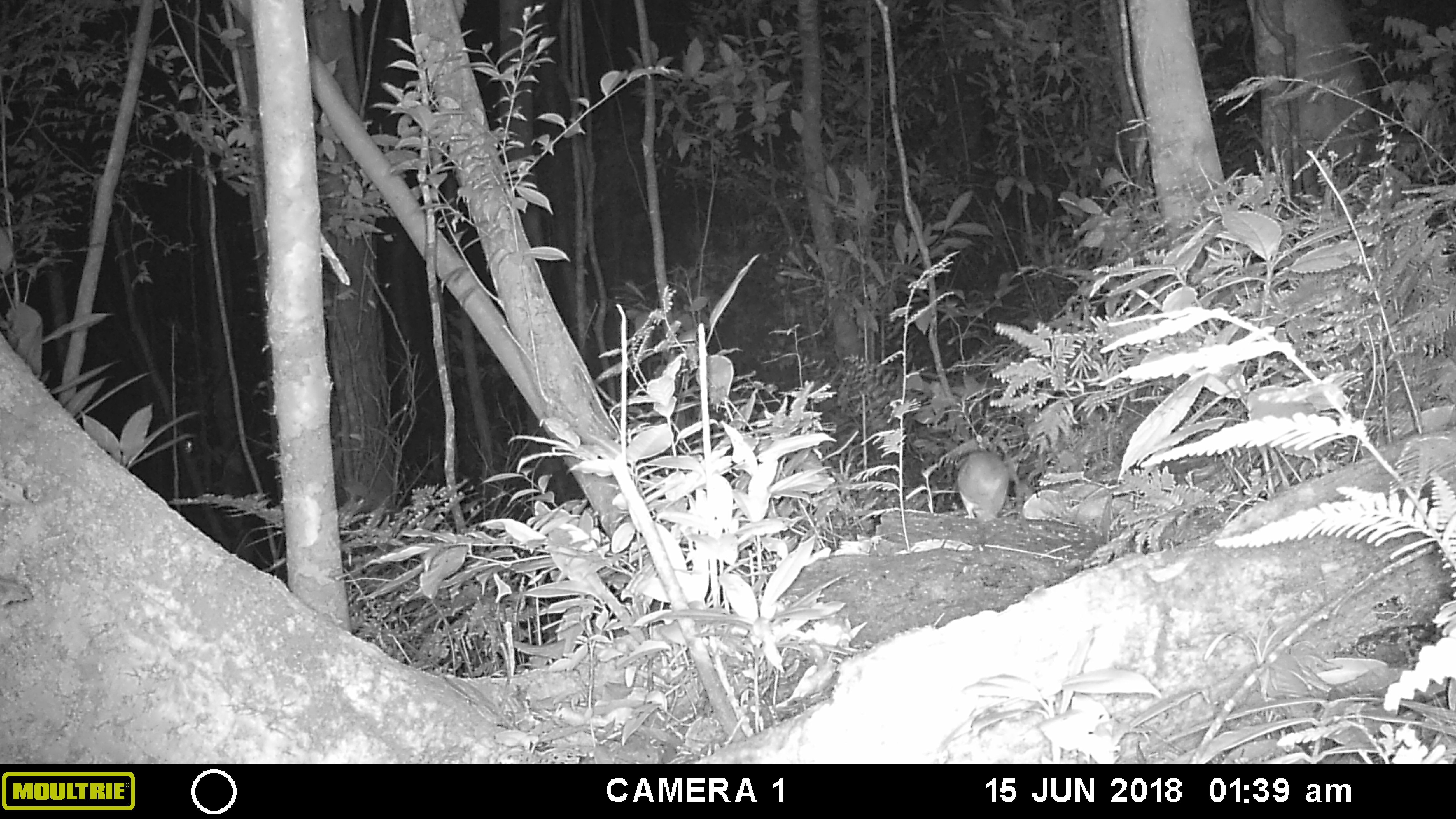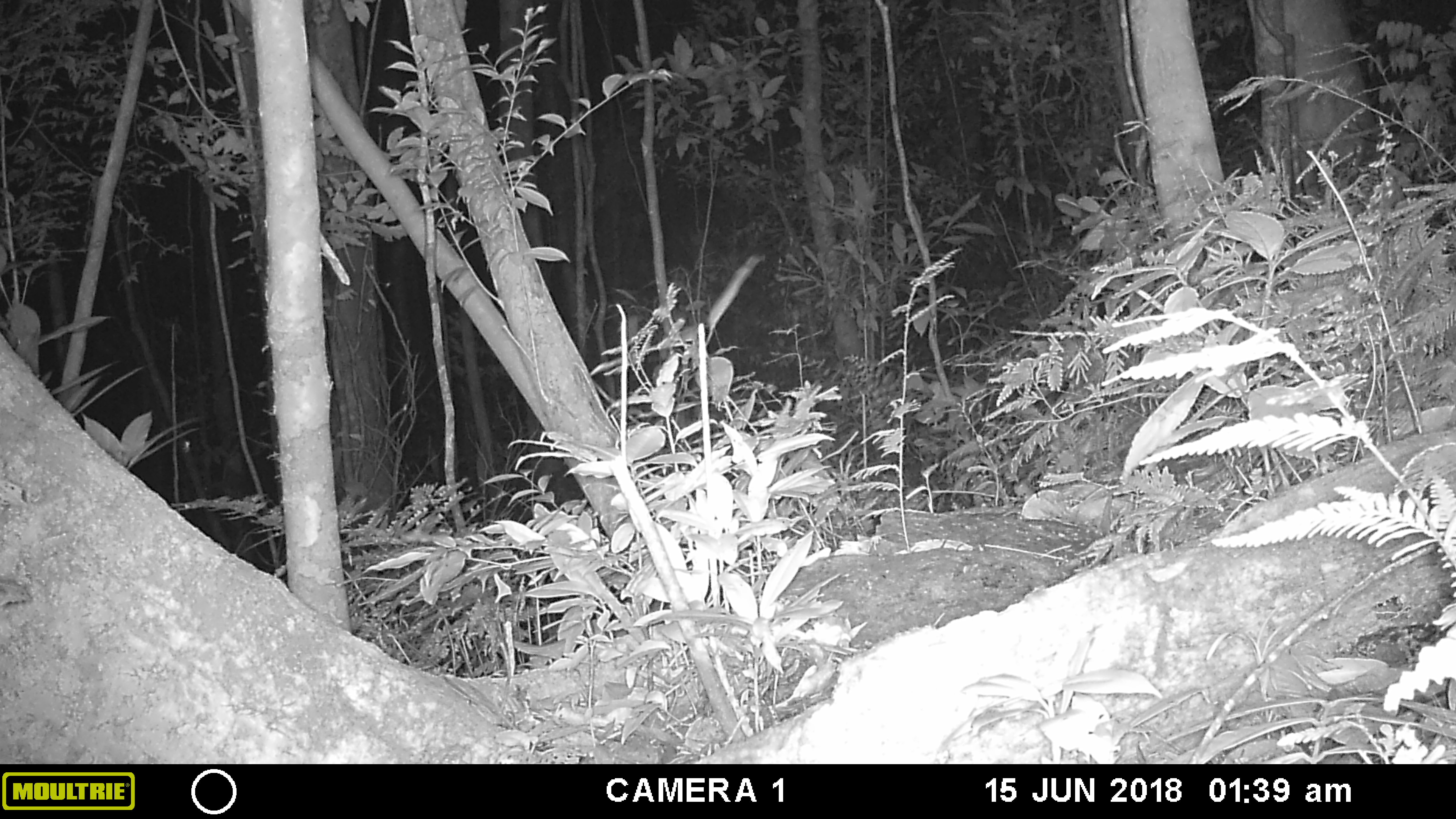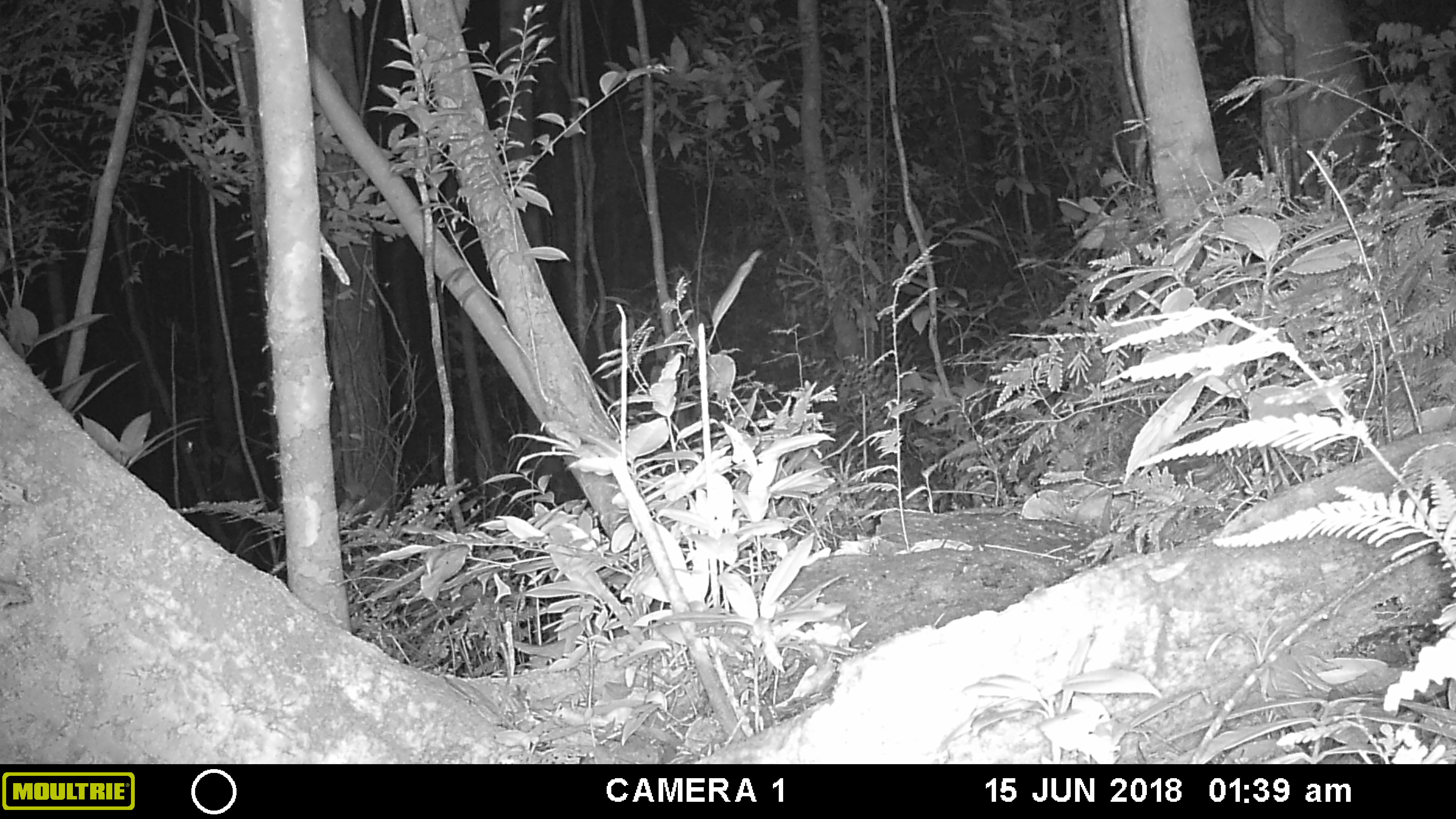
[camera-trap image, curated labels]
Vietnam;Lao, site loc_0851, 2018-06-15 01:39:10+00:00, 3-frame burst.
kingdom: Animalia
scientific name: Animalia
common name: animal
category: unidentified animal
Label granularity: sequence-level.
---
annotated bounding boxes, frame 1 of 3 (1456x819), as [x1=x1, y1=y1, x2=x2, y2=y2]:
unidentified animal: [x1=954, y1=448, x2=1010, y2=521]